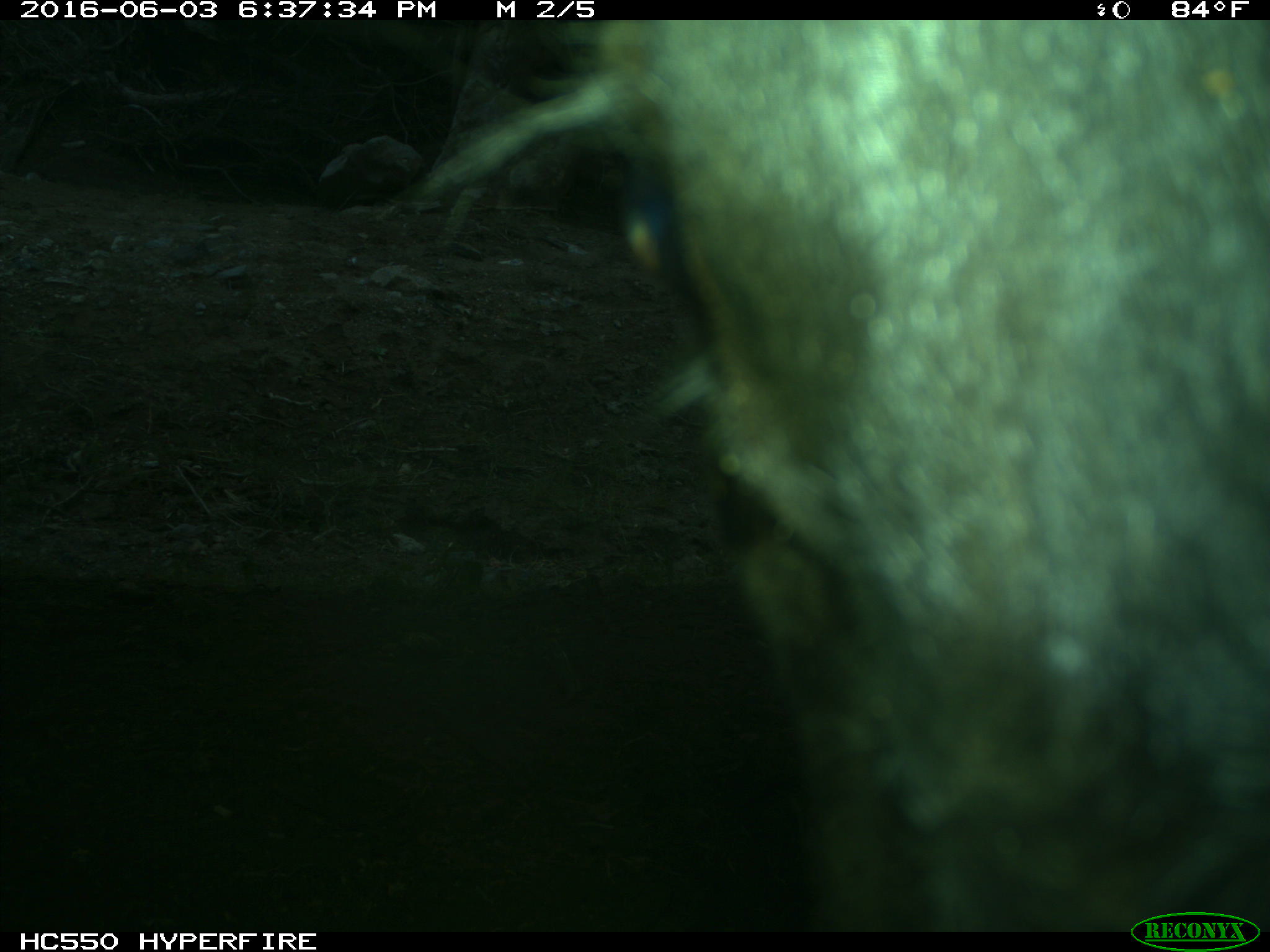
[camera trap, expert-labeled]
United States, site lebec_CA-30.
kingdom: Animalia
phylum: Chordata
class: Mammalia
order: Artiodactyla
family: Bovidae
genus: Bos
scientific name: Bos taurus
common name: domestic cow